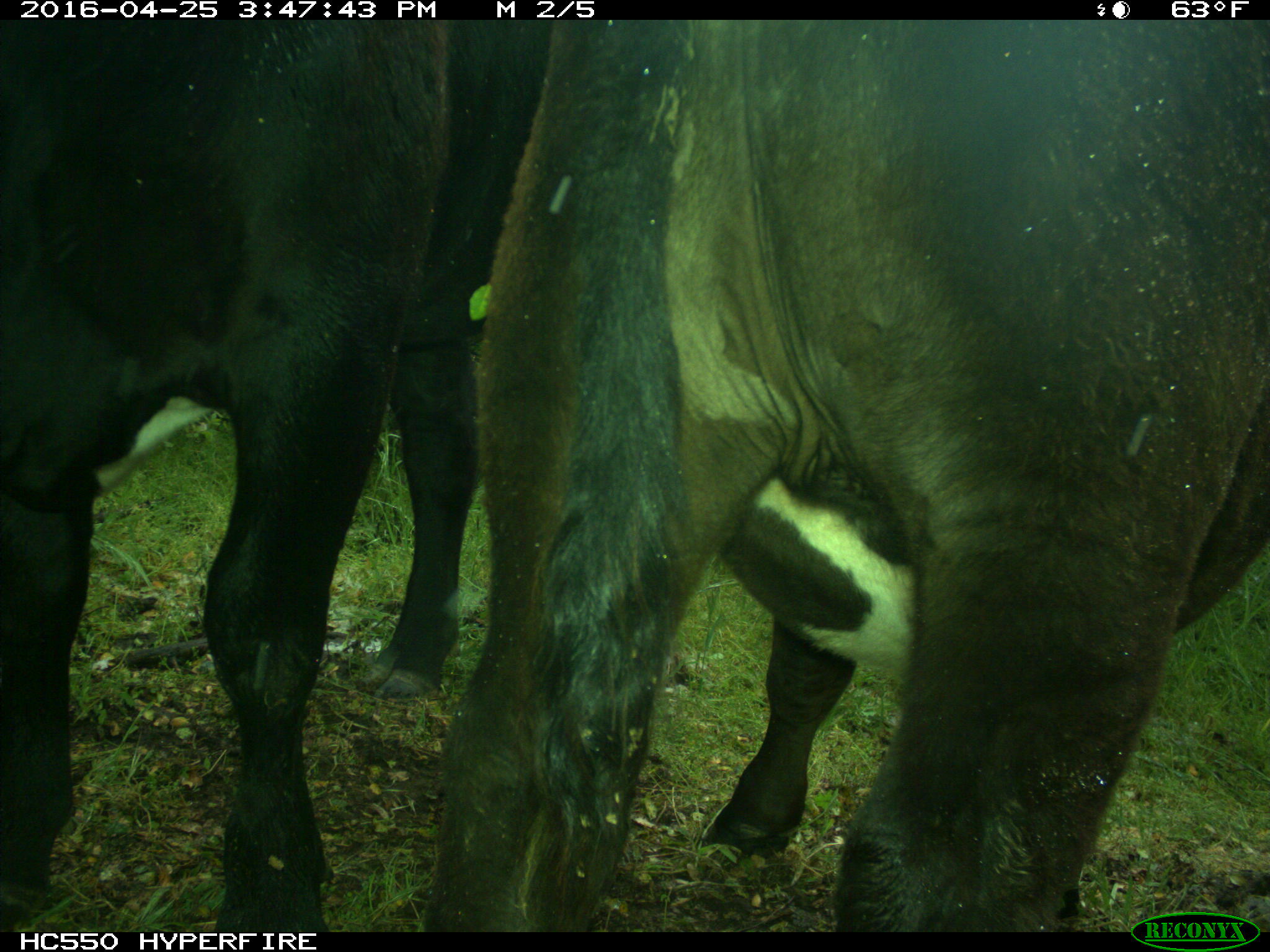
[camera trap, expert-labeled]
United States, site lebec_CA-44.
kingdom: Animalia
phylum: Chordata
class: Mammalia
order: Artiodactyla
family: Bovidae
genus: Bos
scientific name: Bos taurus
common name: domestic cow